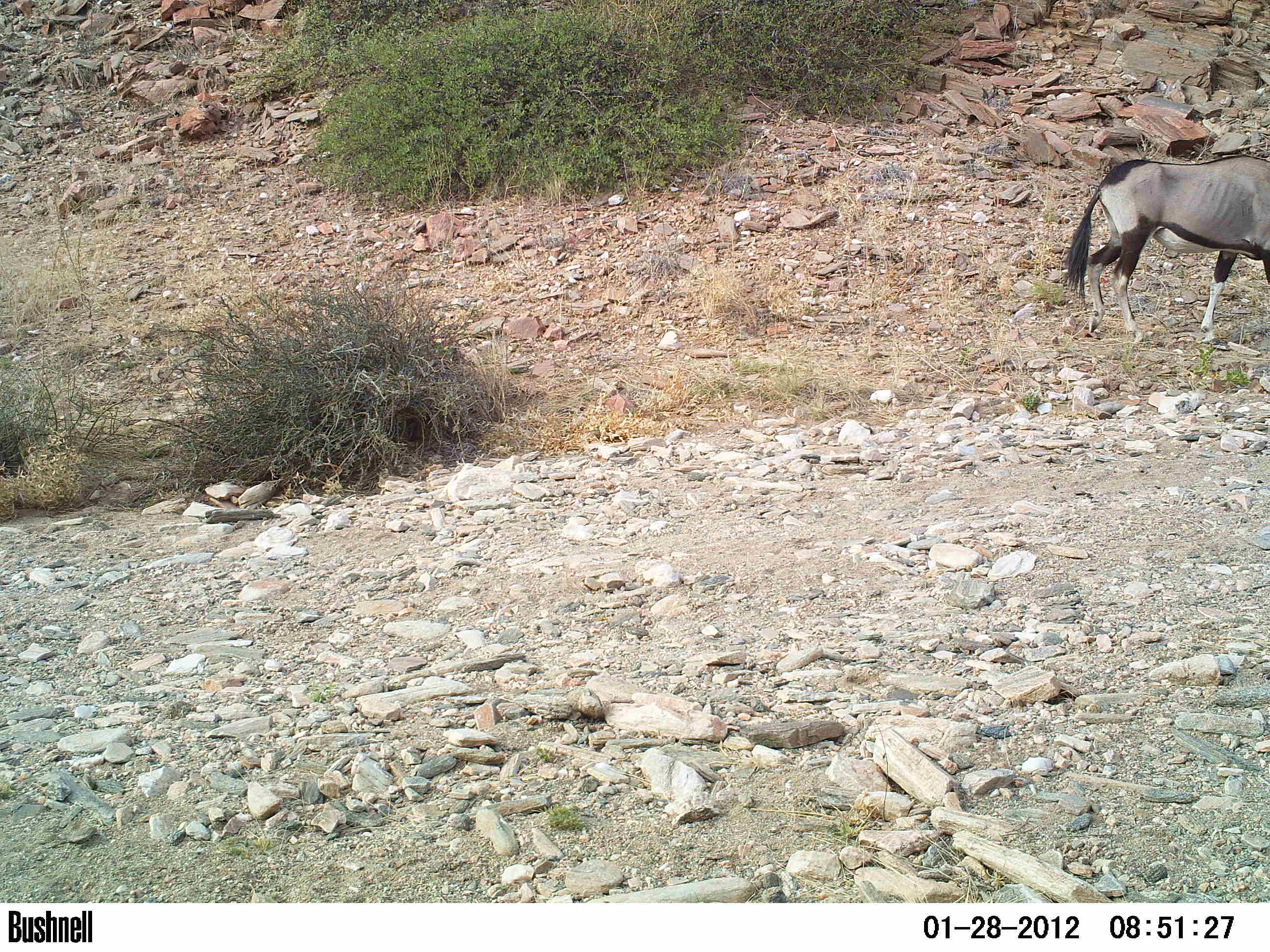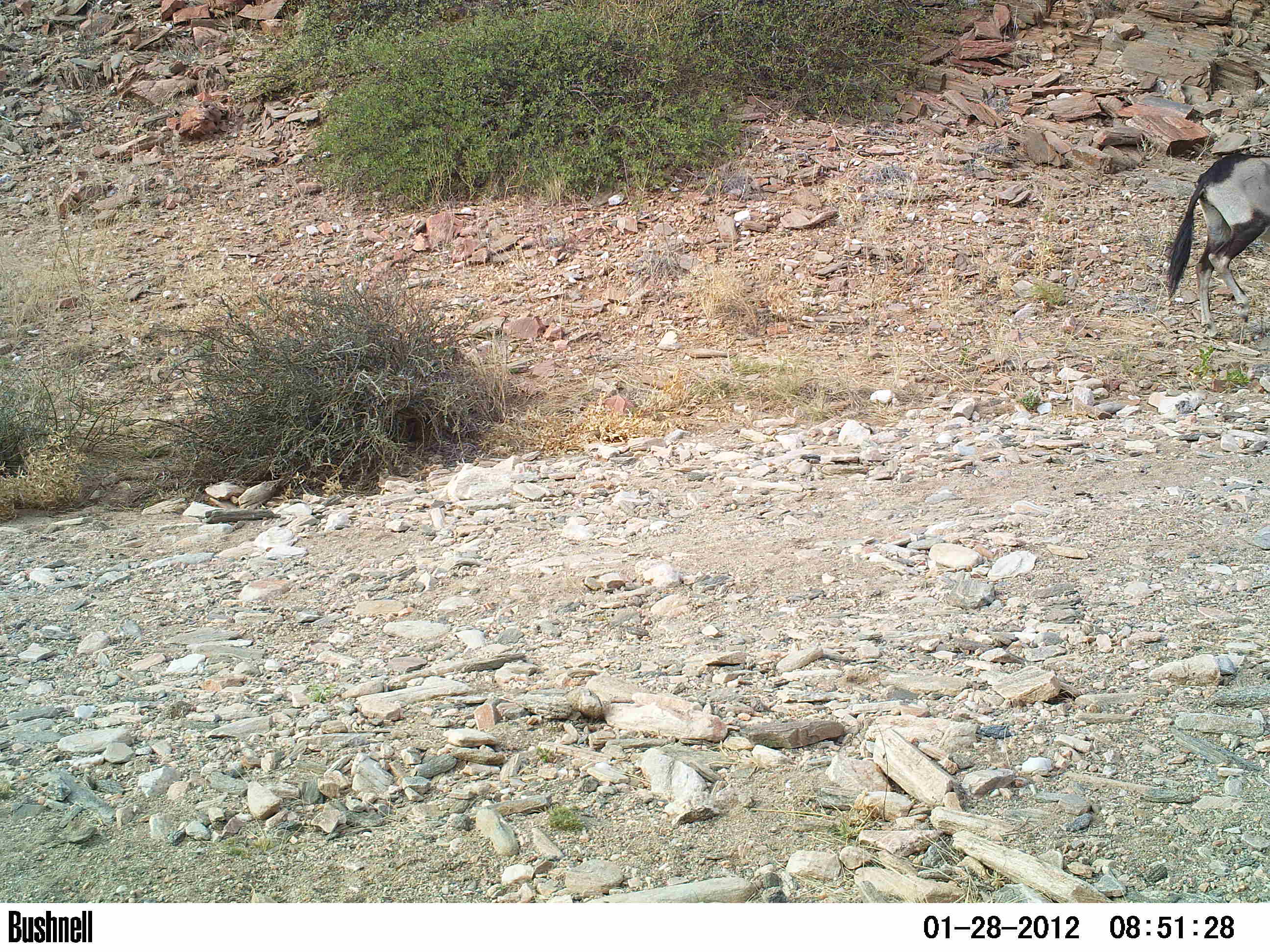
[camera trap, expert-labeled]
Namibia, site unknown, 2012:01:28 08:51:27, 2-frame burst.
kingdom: Animalia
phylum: Chordata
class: Mammalia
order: Artiodactyla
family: Bovidae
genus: Oryx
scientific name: Oryx gazella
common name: gemsbok